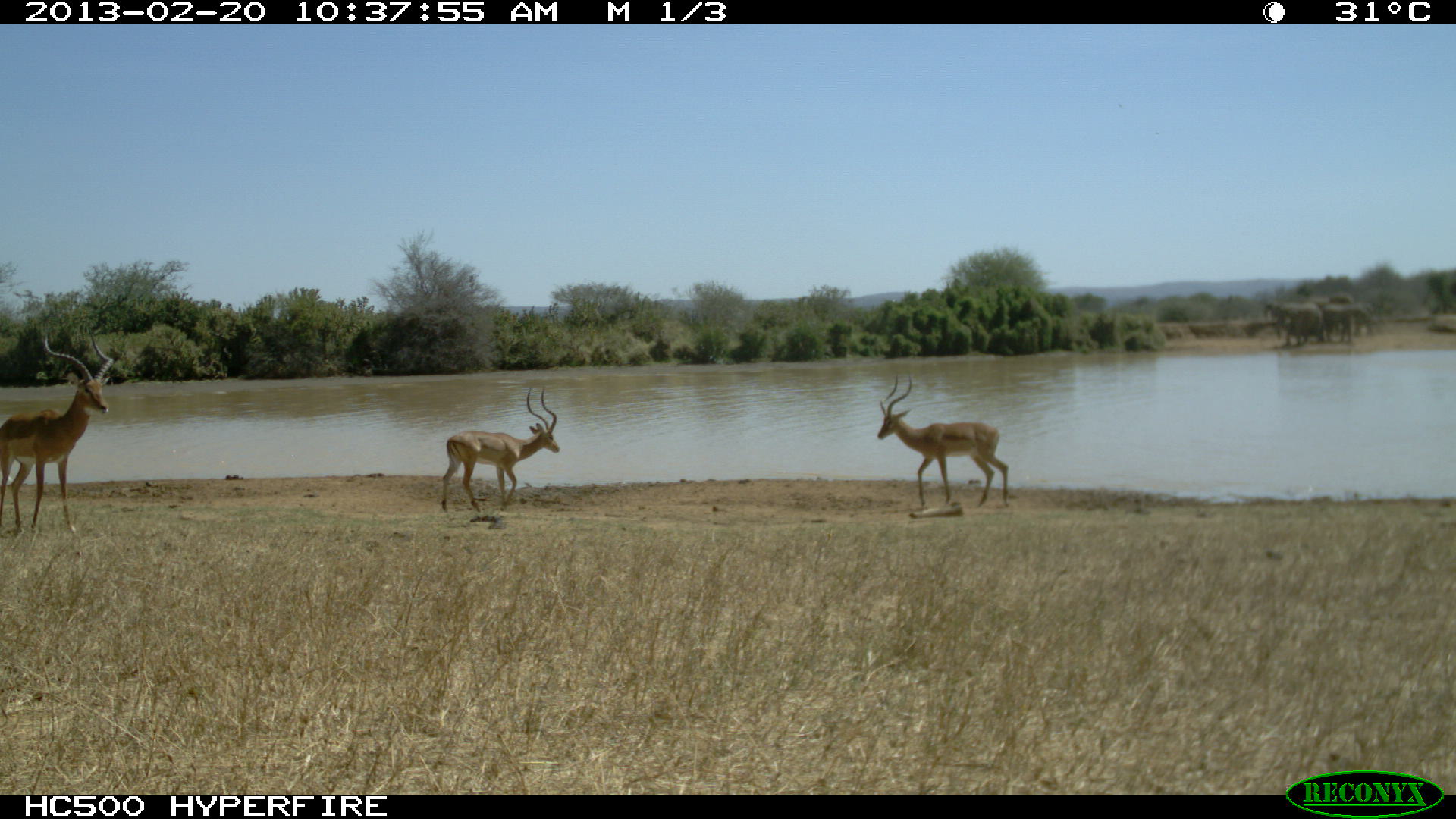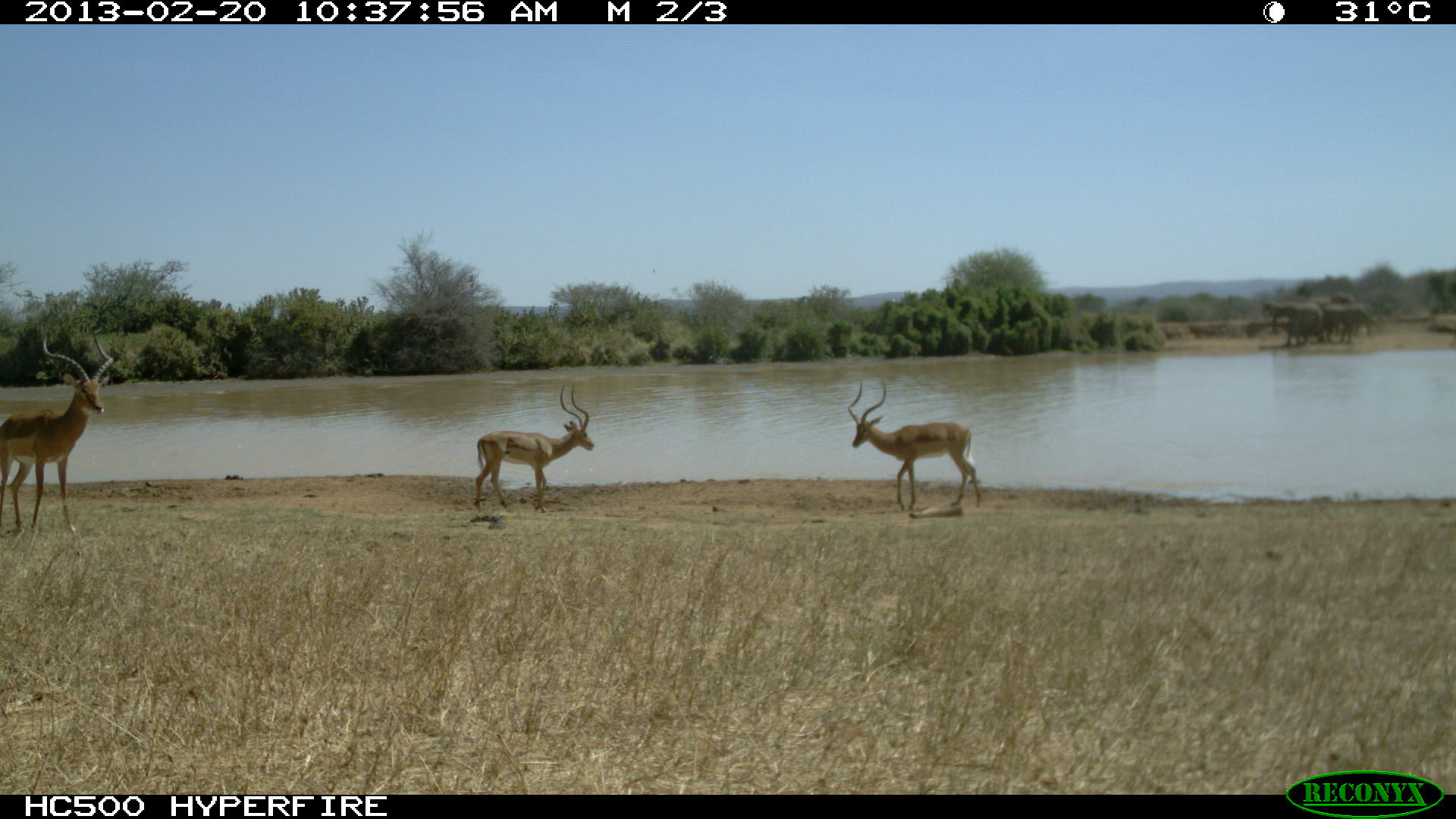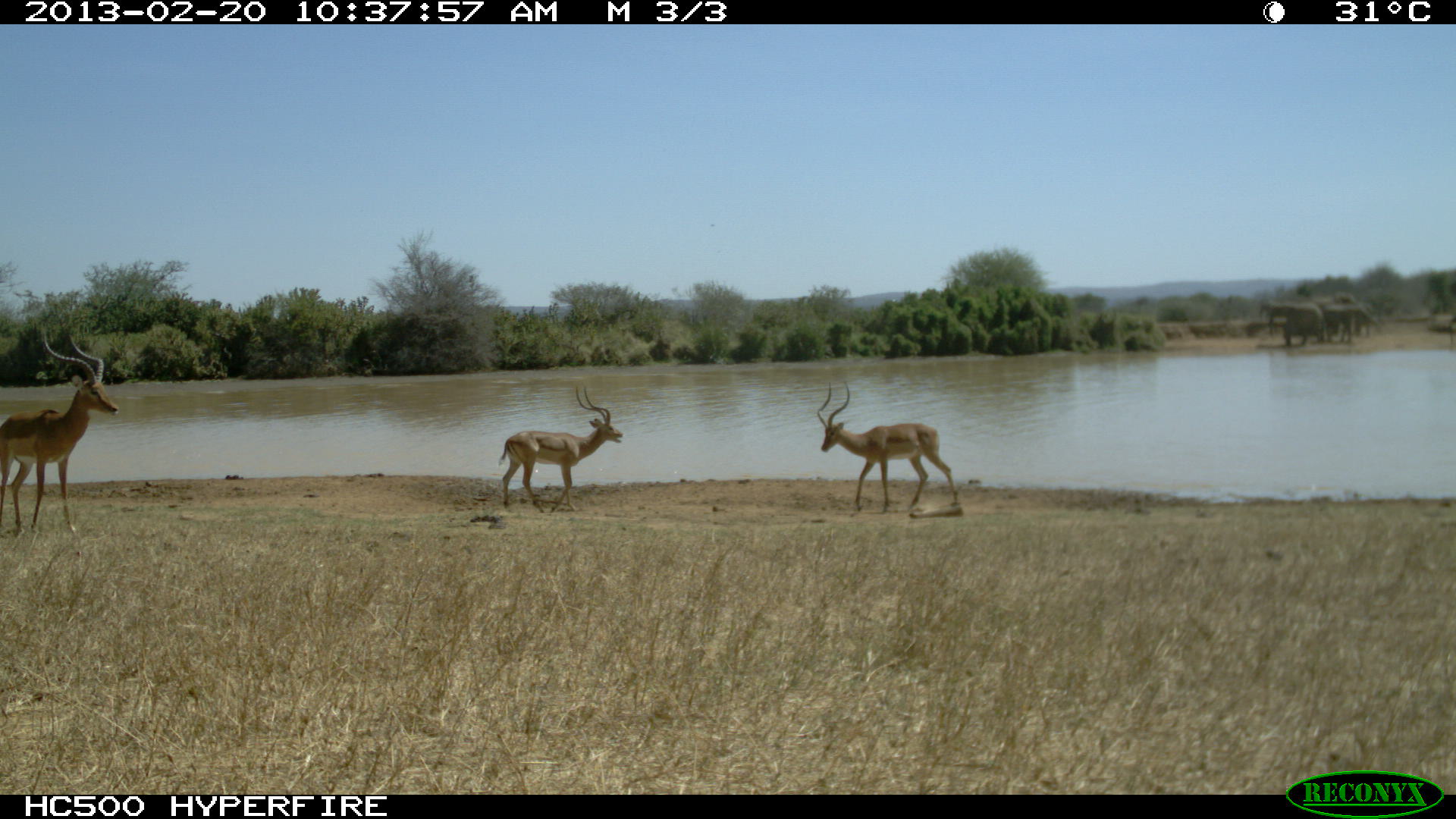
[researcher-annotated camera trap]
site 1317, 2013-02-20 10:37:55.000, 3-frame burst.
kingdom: Animalia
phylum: Chordata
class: Mammalia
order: Artiodactyla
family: Bovidae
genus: Aepyceros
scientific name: Aepyceros melampus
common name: impala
Aepyceros melampus (impala), count 3.